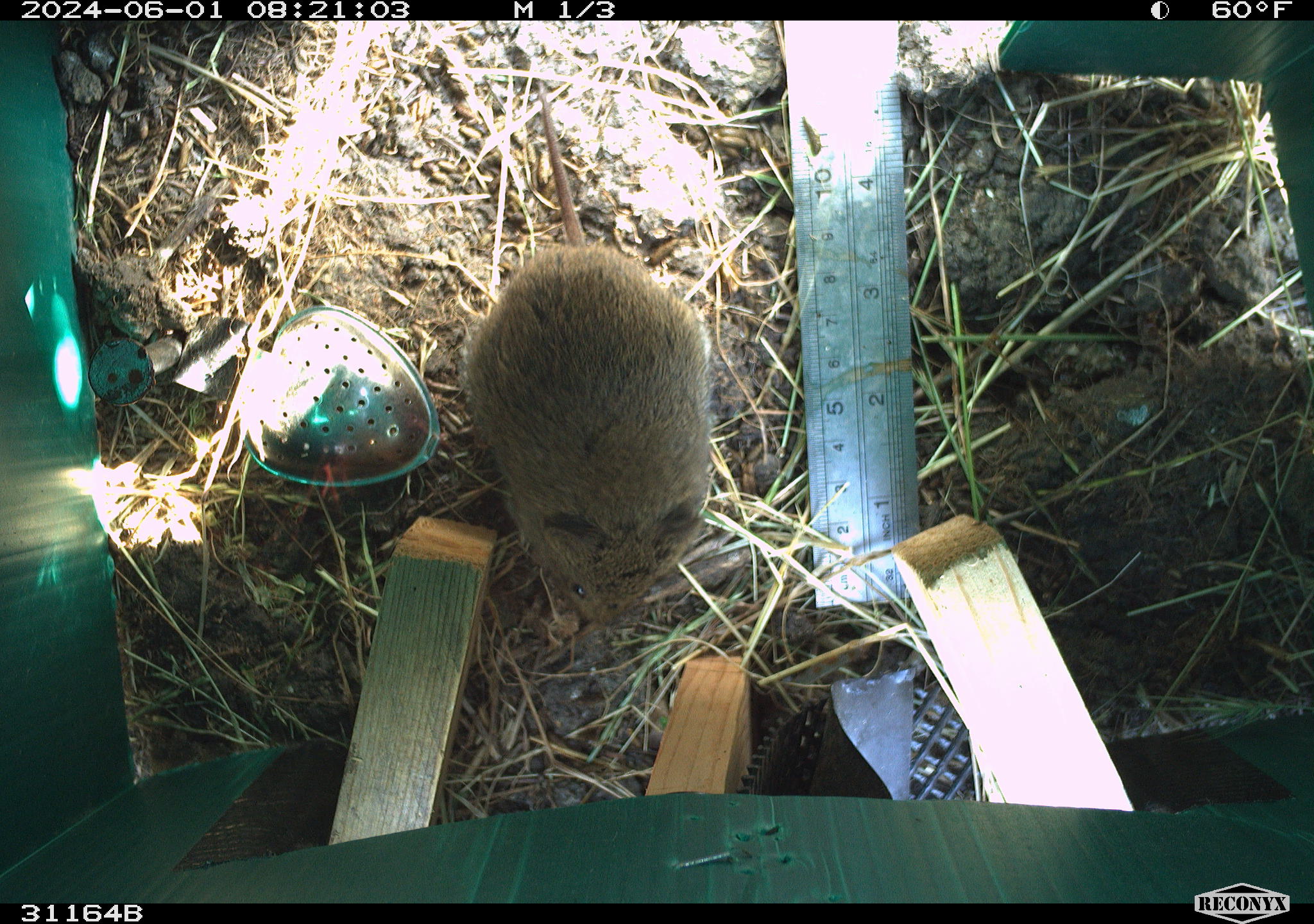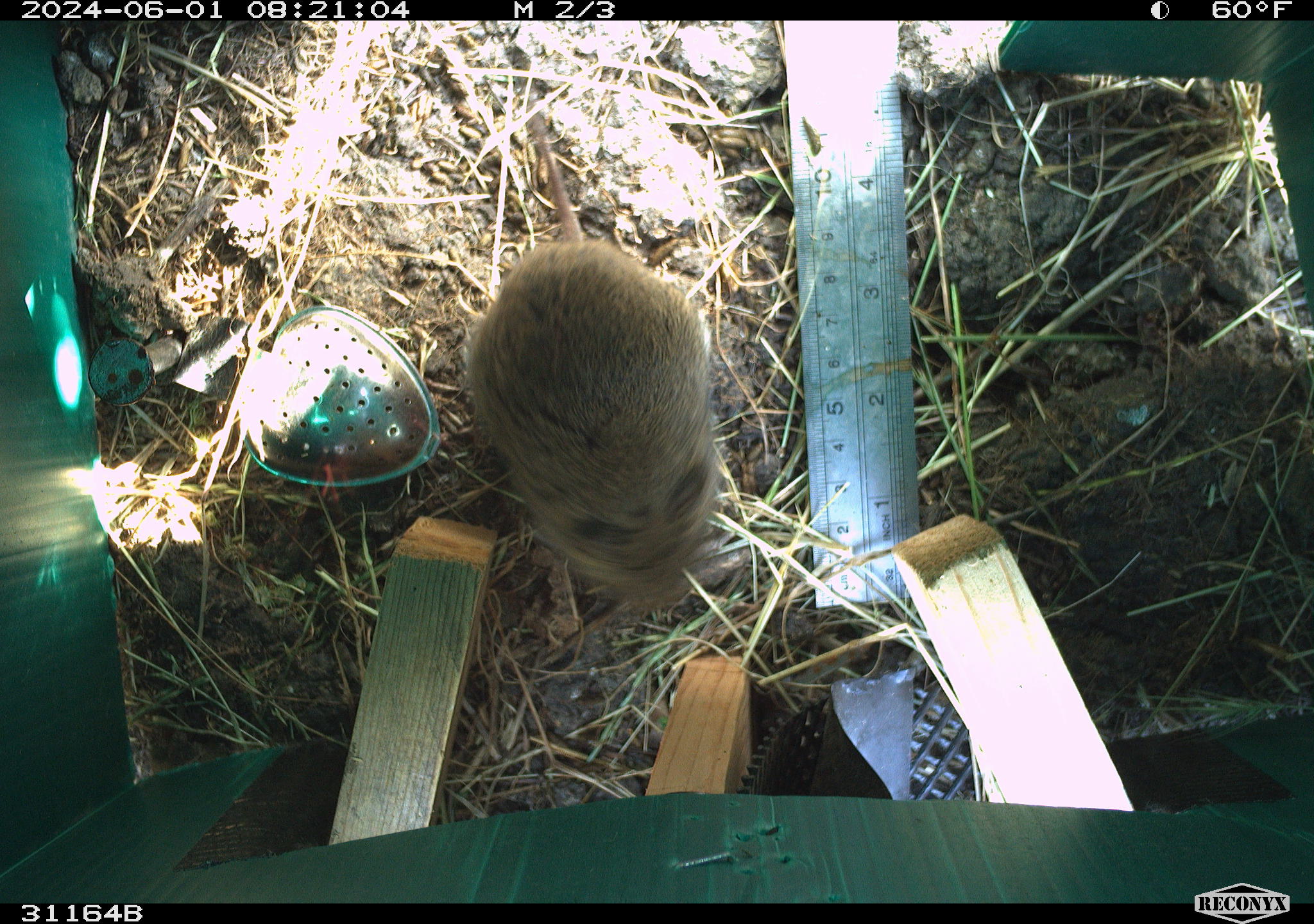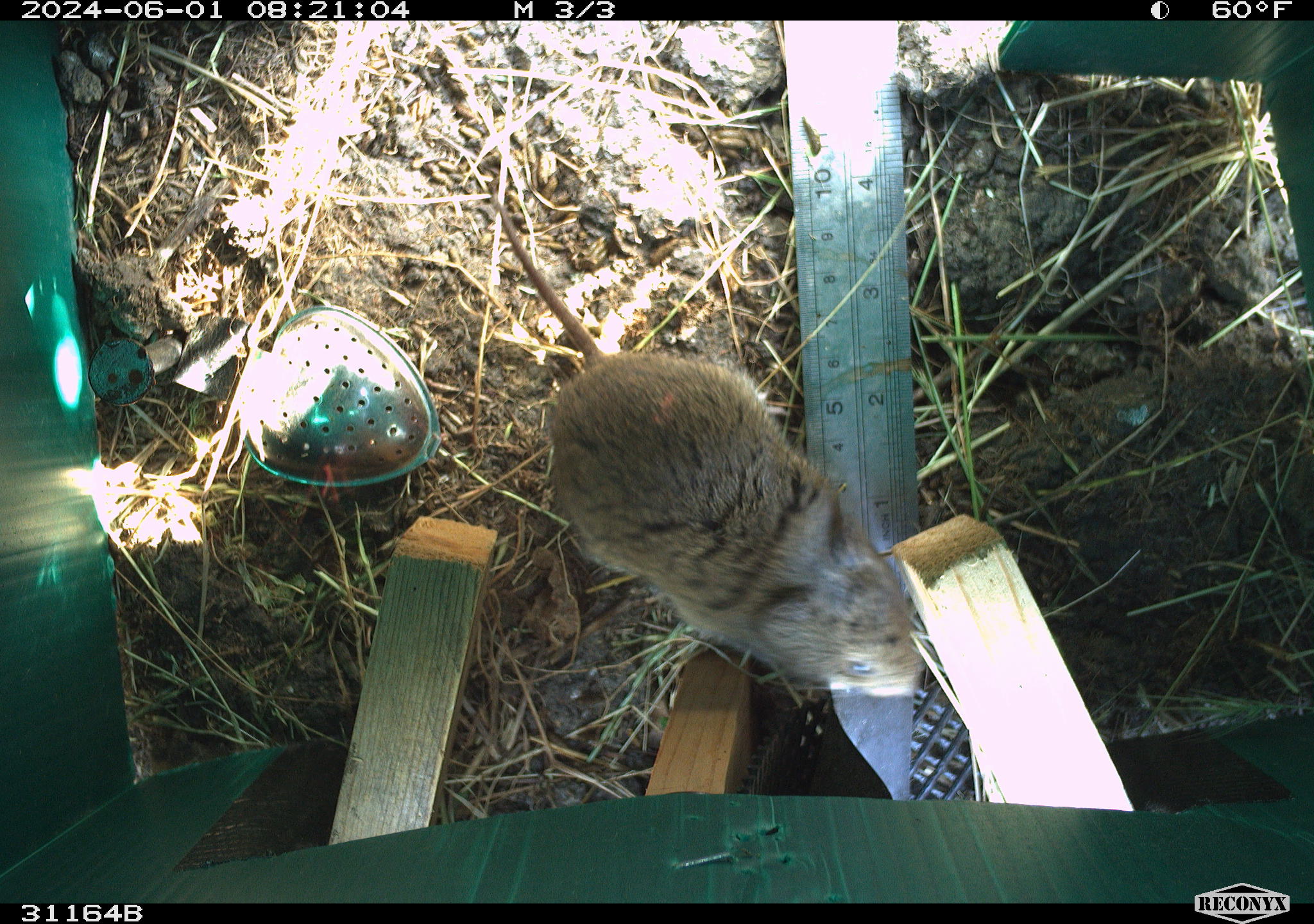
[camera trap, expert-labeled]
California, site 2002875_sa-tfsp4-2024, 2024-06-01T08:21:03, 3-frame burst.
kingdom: Animalia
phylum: Chordata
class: Mammalia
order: Rodentia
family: Cricetidae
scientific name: Arvicolinae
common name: voles, lemmings, and muskrats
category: arvicolinae subfamily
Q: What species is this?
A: Arvicolinae subfamily (voles, lemmings, and muskrats) (Arvicolinae).